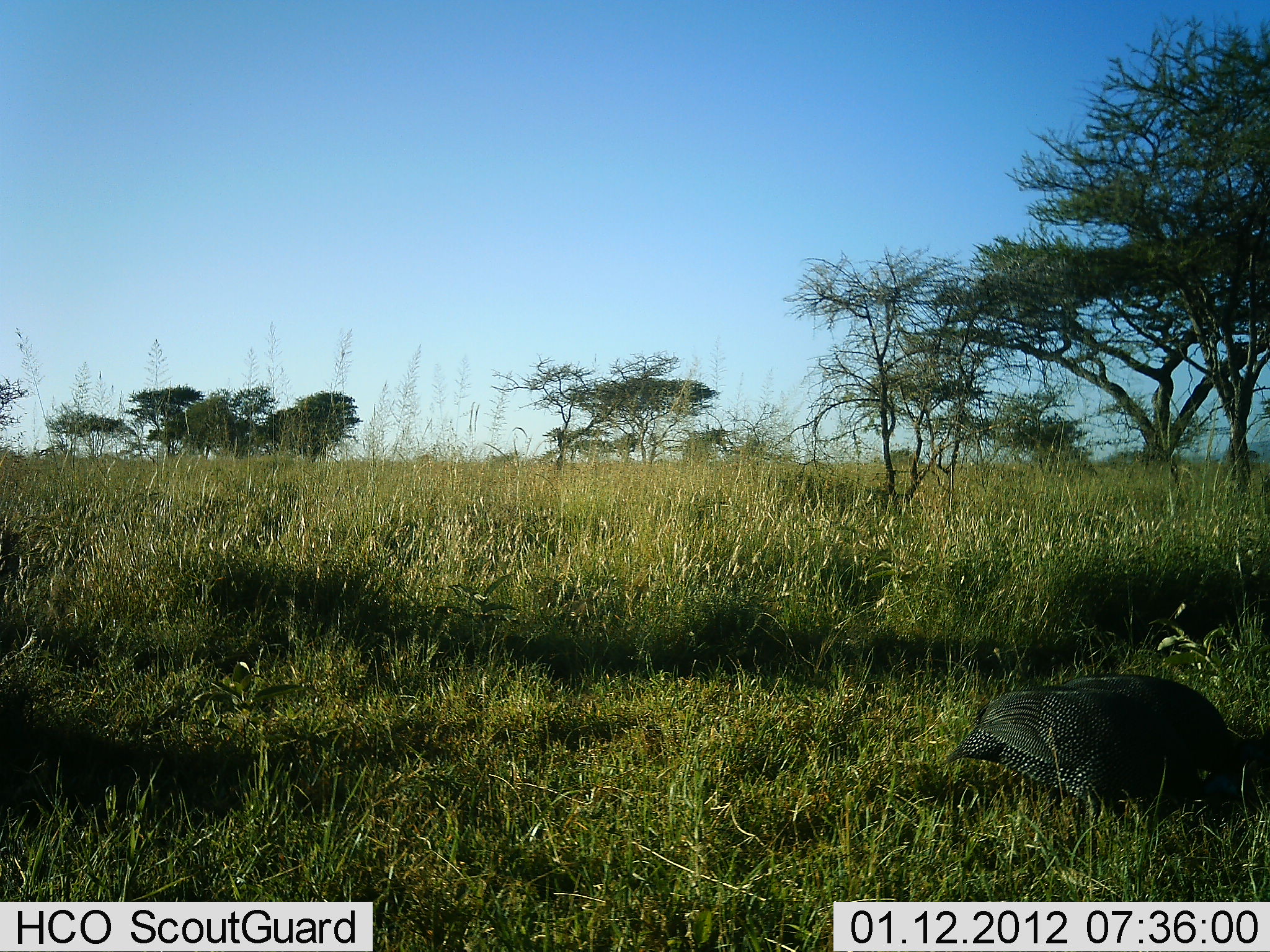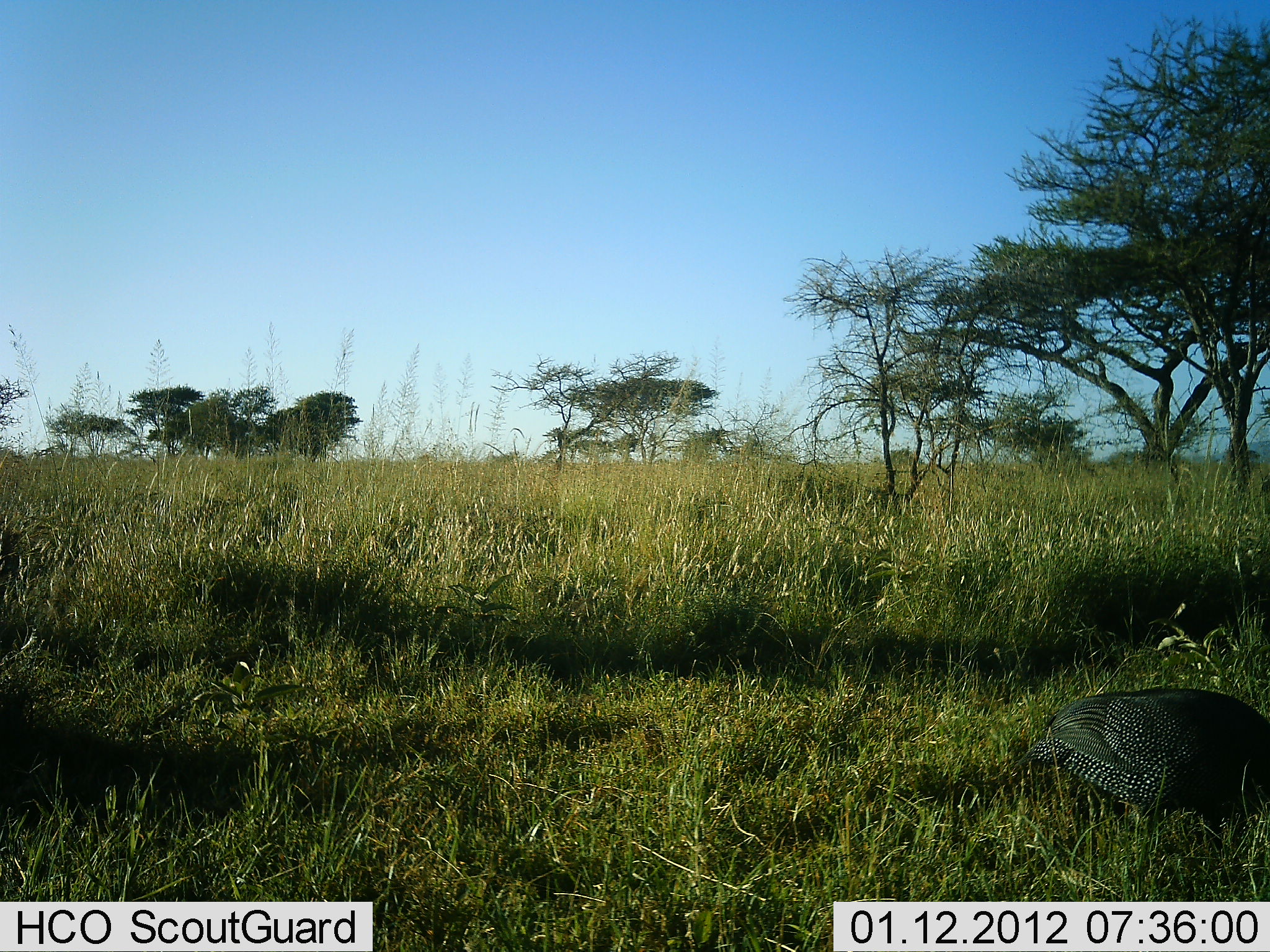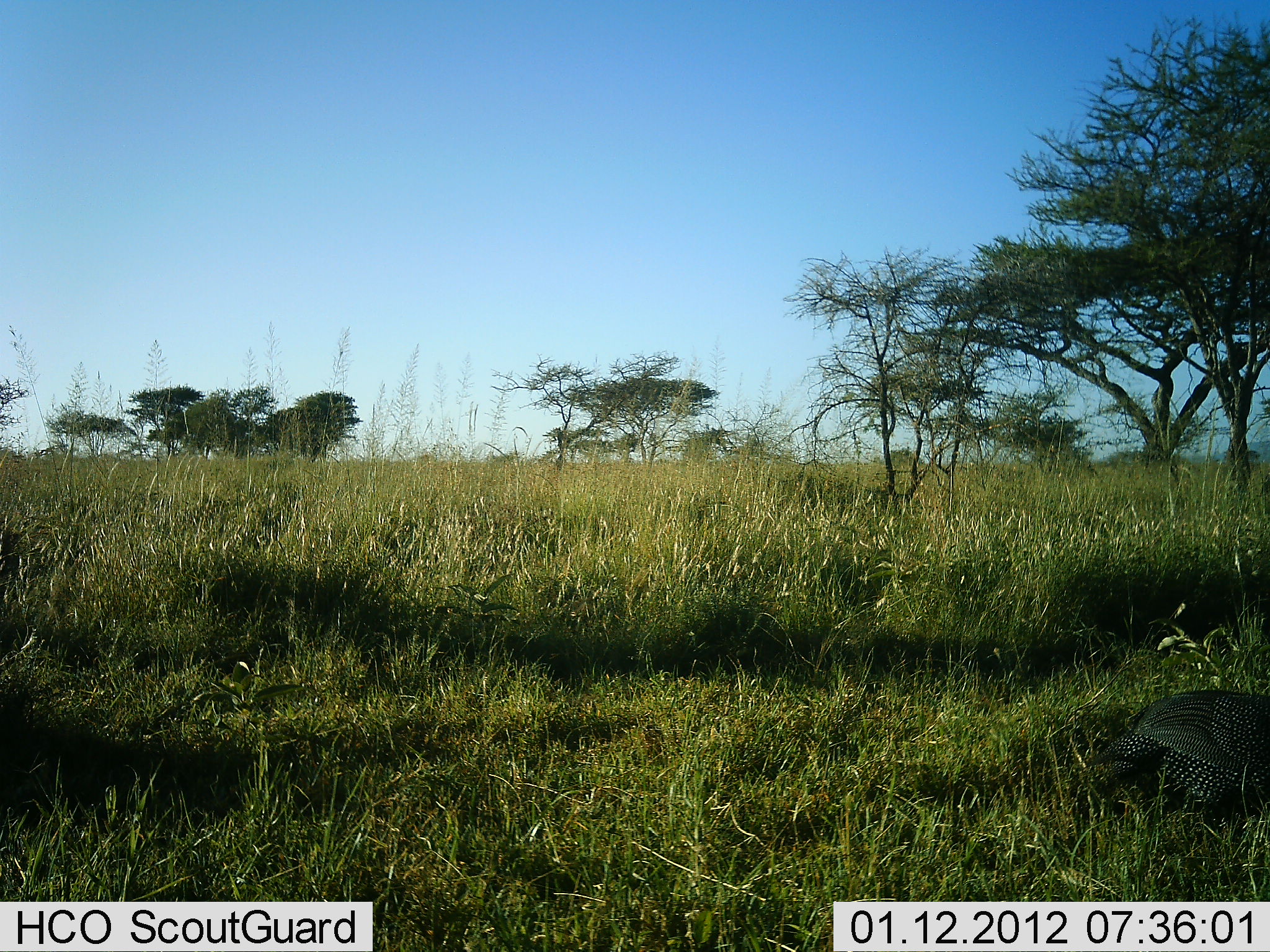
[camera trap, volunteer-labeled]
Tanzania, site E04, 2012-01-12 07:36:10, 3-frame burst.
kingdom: Animalia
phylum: Chordata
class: Aves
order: Galliformes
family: Numididae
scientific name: Numididae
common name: guinea fowl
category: guineafowl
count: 1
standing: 0%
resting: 0%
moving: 71%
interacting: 0%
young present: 0%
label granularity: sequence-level